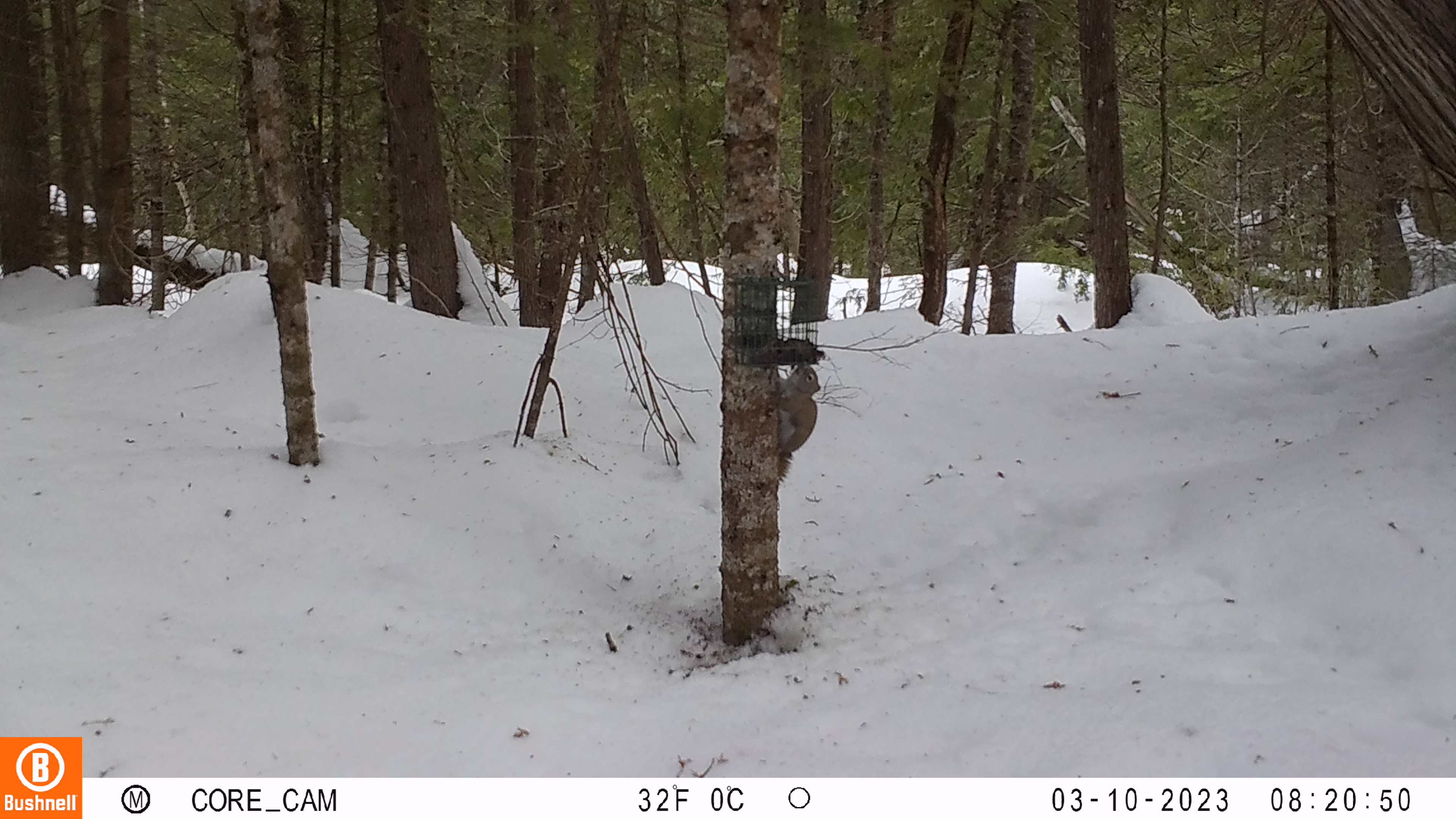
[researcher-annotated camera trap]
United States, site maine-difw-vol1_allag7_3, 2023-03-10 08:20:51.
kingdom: Animalia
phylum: Chordata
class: Mammalia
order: Rodentia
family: Sciuridae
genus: Tamiasciurus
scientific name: Tamiasciurus hudsonicus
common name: red squirrel